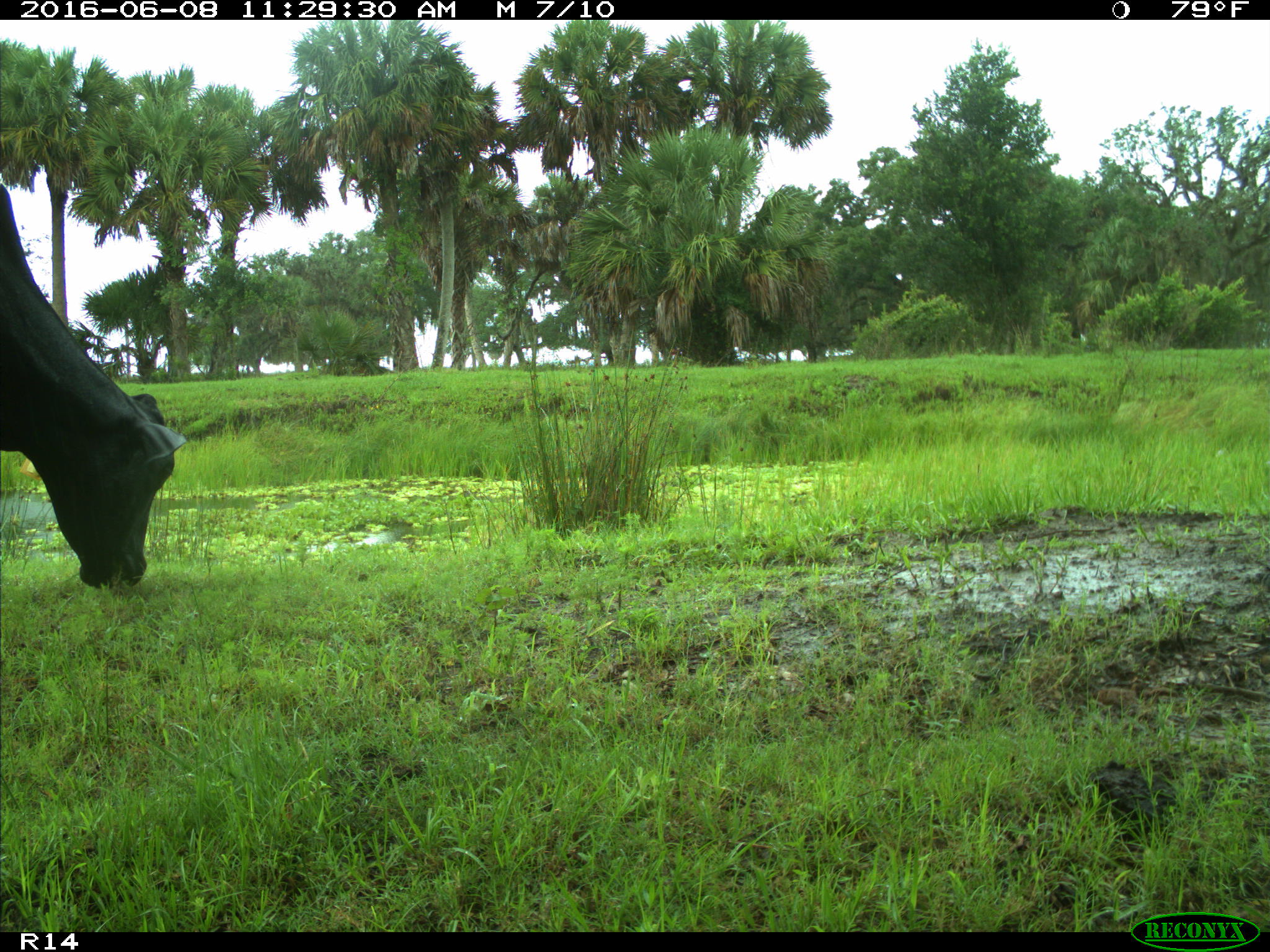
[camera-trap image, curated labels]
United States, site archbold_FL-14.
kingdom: Animalia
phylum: Chordata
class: Mammalia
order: Artiodactyla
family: Bovidae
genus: Bos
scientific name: Bos taurus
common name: domestic cow